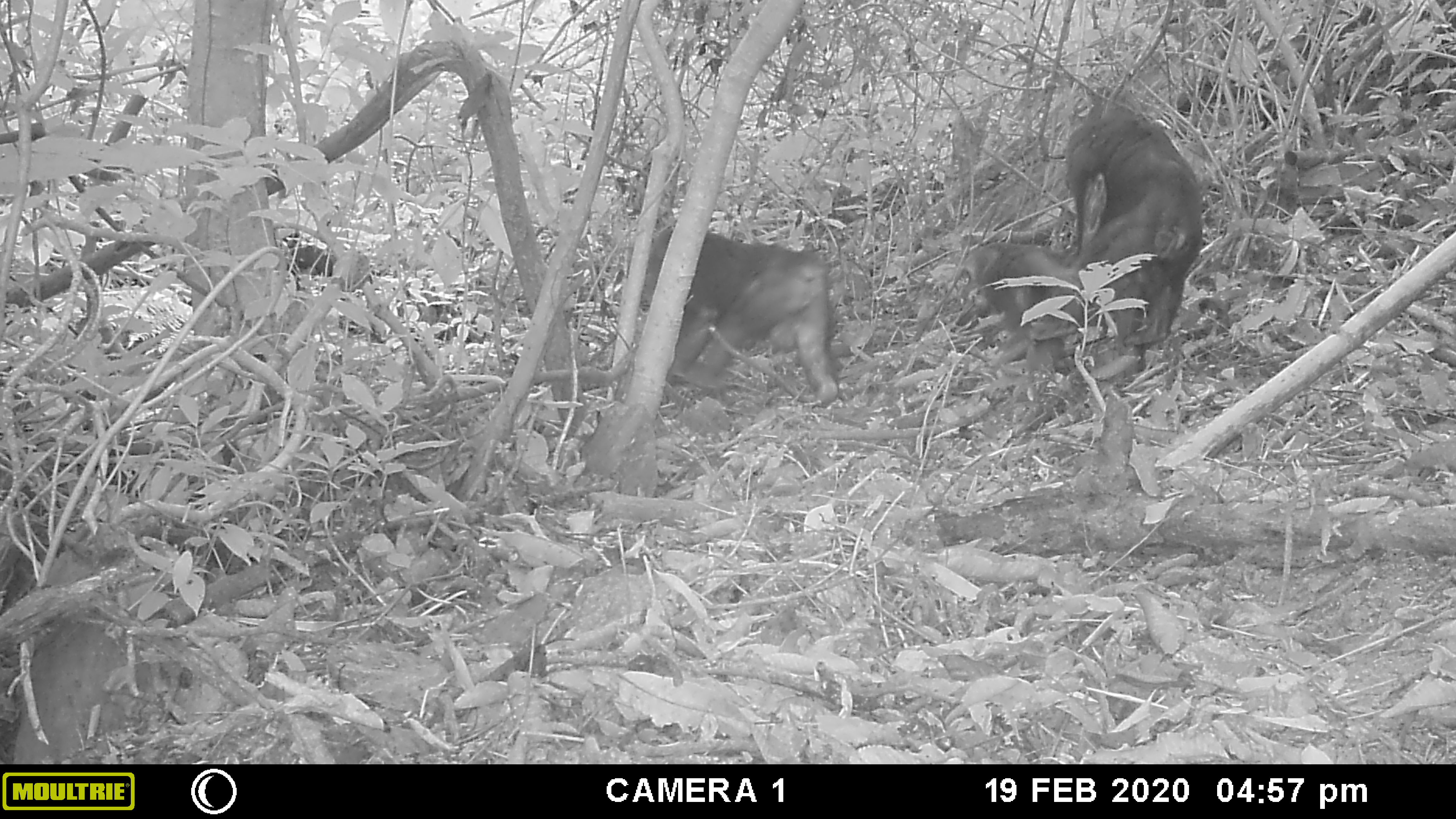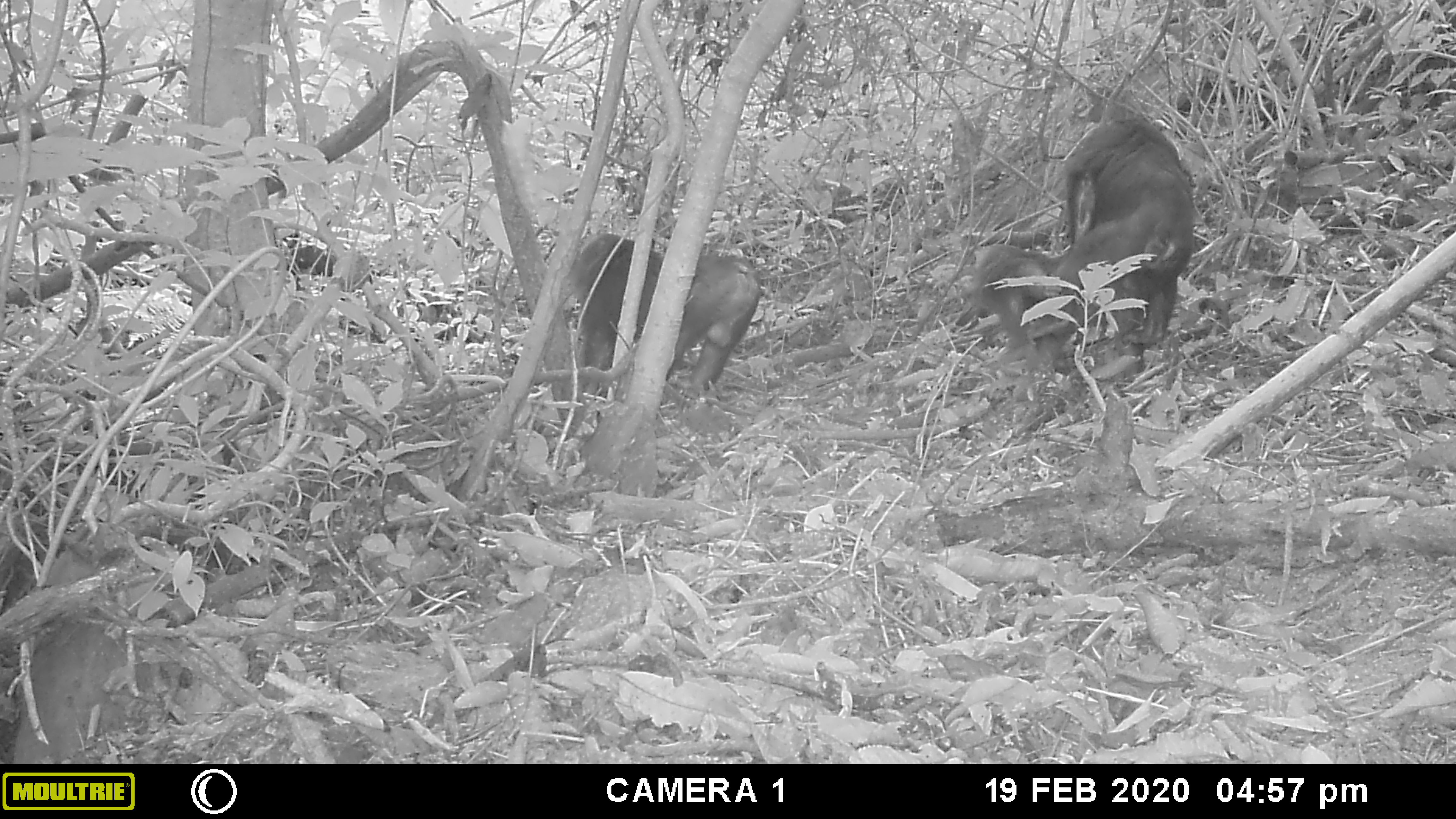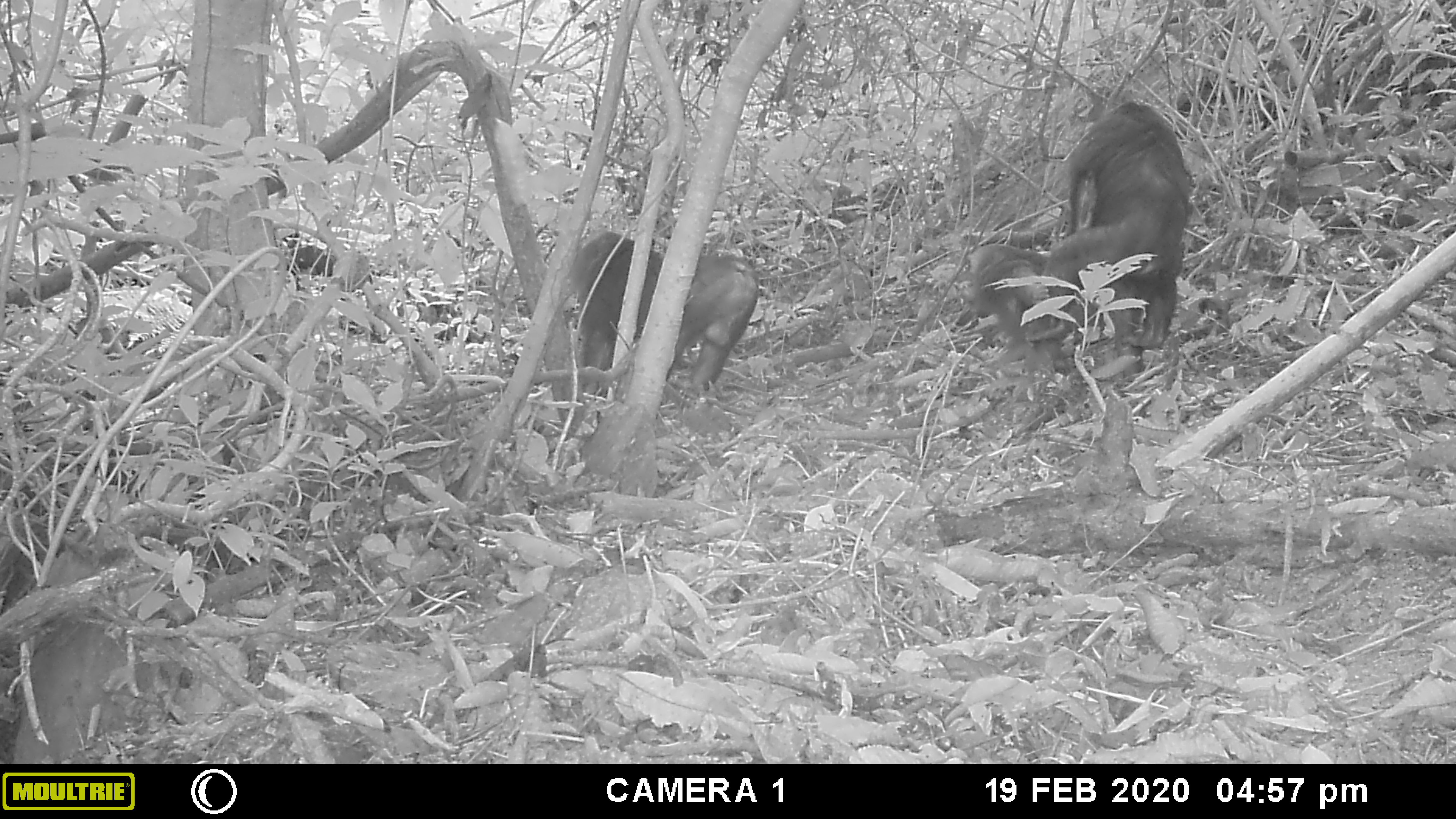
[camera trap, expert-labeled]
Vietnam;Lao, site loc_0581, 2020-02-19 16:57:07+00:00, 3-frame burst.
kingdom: Animalia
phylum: Chordata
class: Mammalia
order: Primates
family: Cercopithecidae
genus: Macaca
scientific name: Macaca arctoides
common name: stump-tailed macaque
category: stump tailed macaque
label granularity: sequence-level